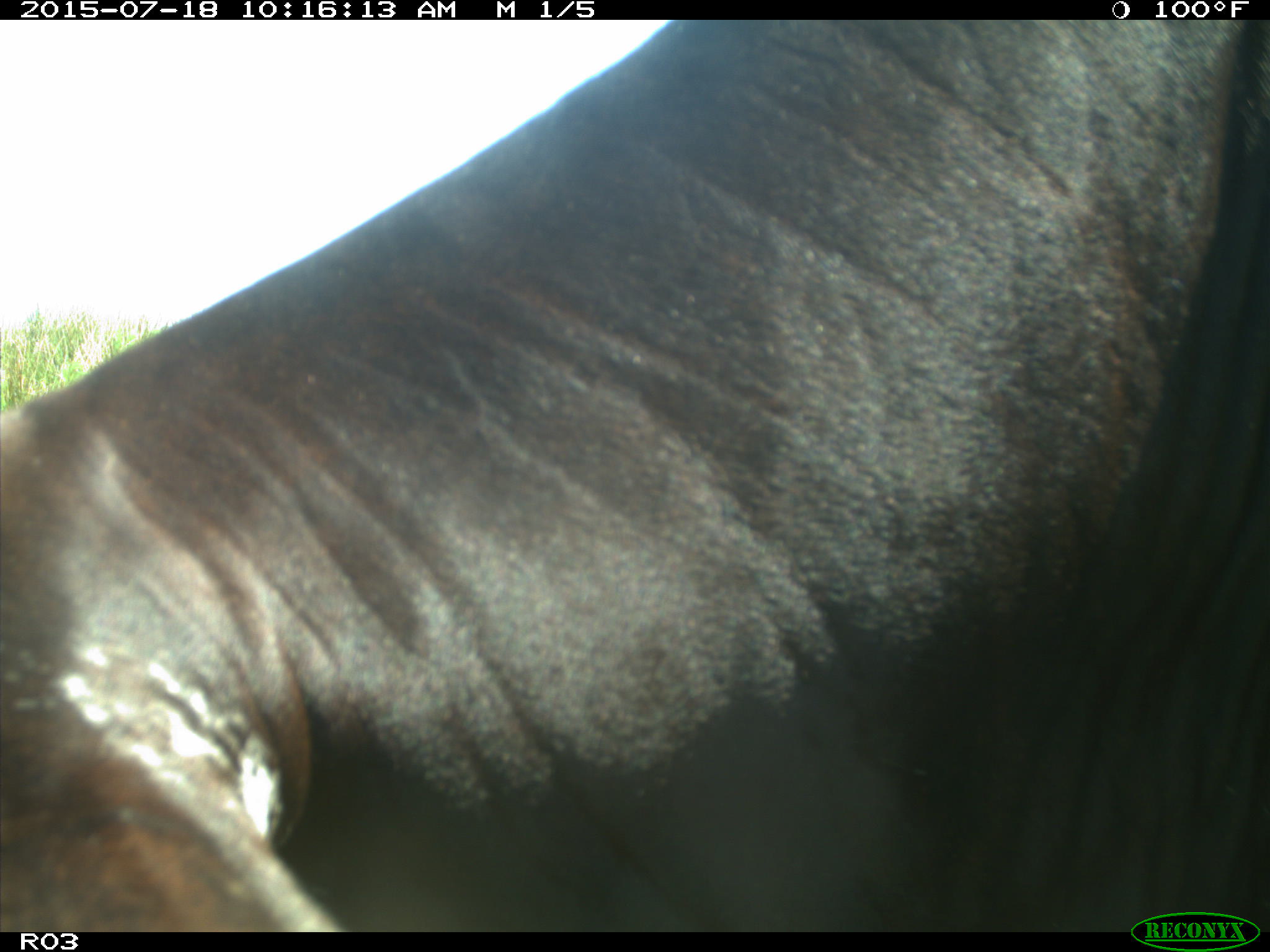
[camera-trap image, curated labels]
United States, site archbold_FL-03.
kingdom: Animalia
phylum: Chordata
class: Mammalia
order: Artiodactyla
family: Bovidae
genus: Bos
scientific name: Bos taurus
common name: domestic cow